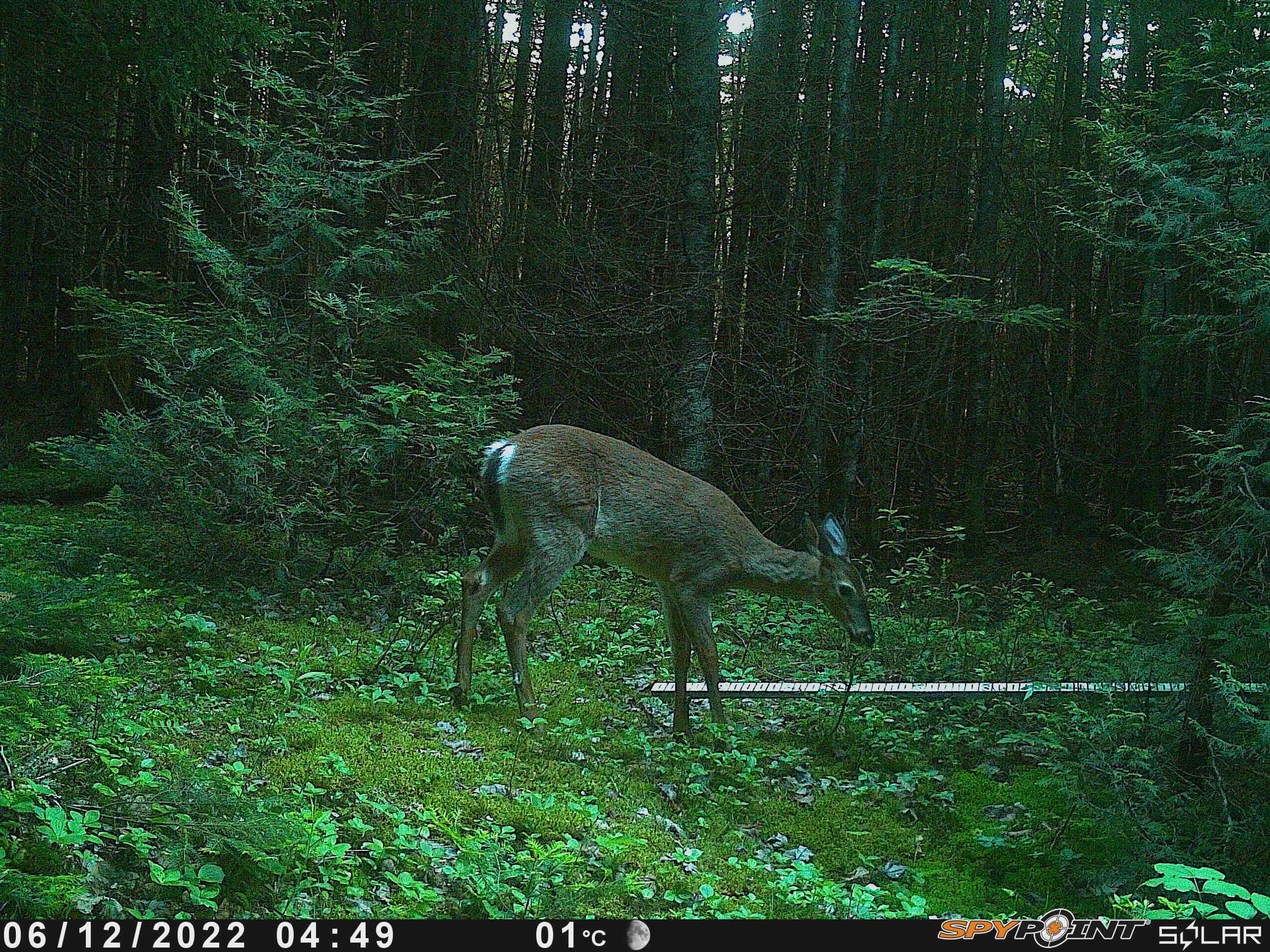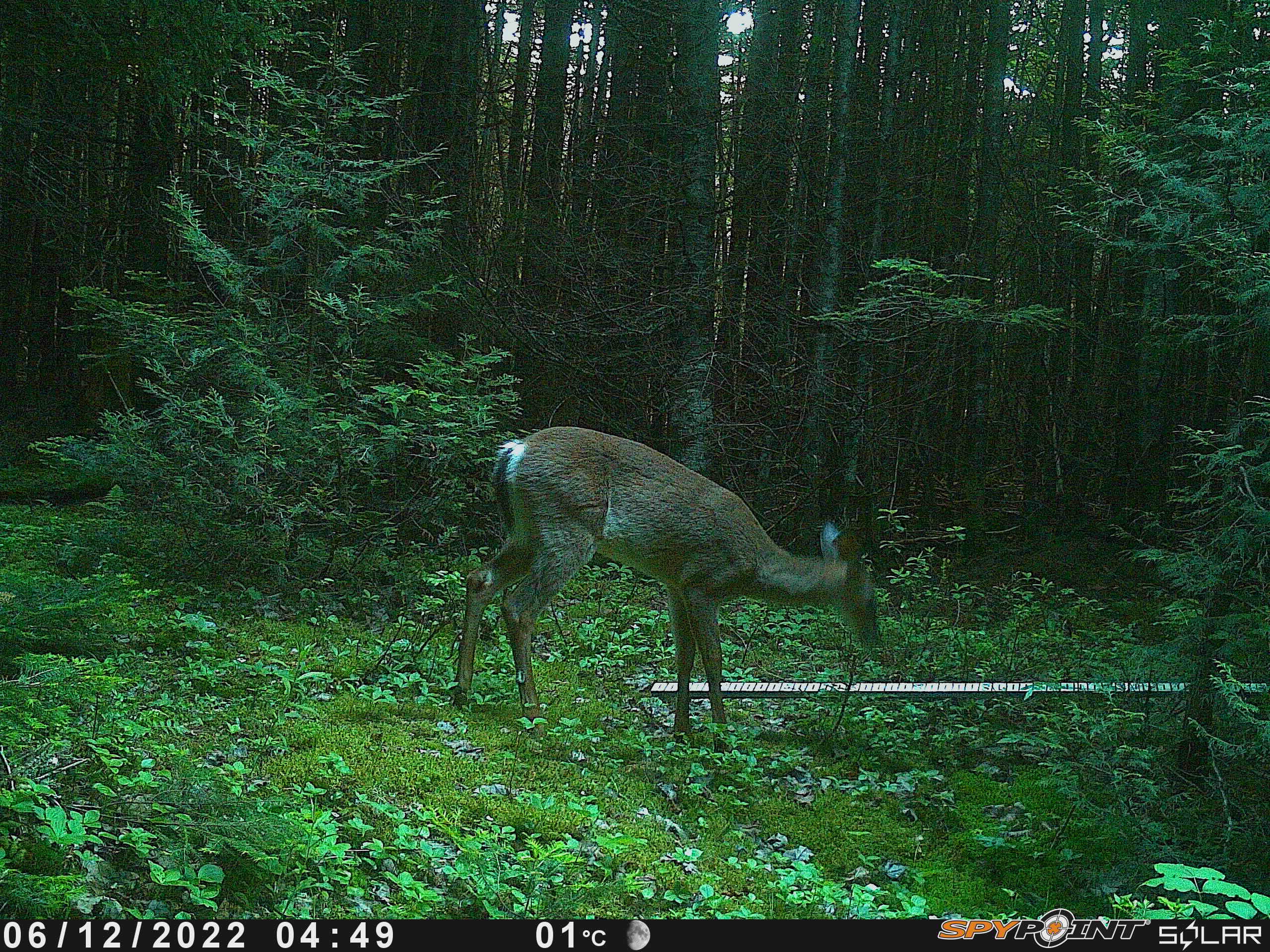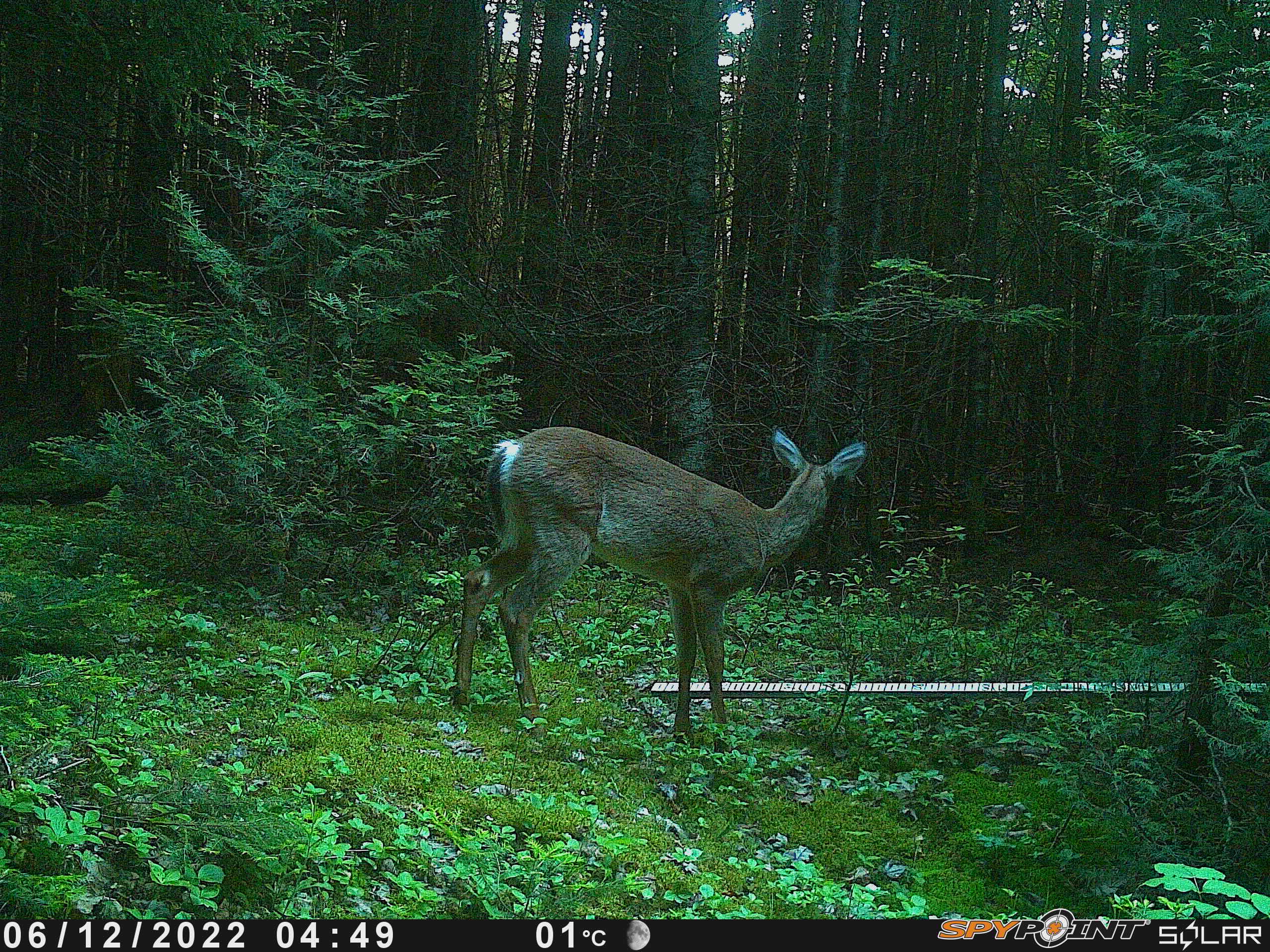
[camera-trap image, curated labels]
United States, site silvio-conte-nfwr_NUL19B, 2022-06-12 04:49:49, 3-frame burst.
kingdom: Animalia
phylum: Chordata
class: Mammalia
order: Artiodactyla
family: Cervidae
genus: Odocoileus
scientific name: Odocoileus virginianus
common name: white-tailed deer